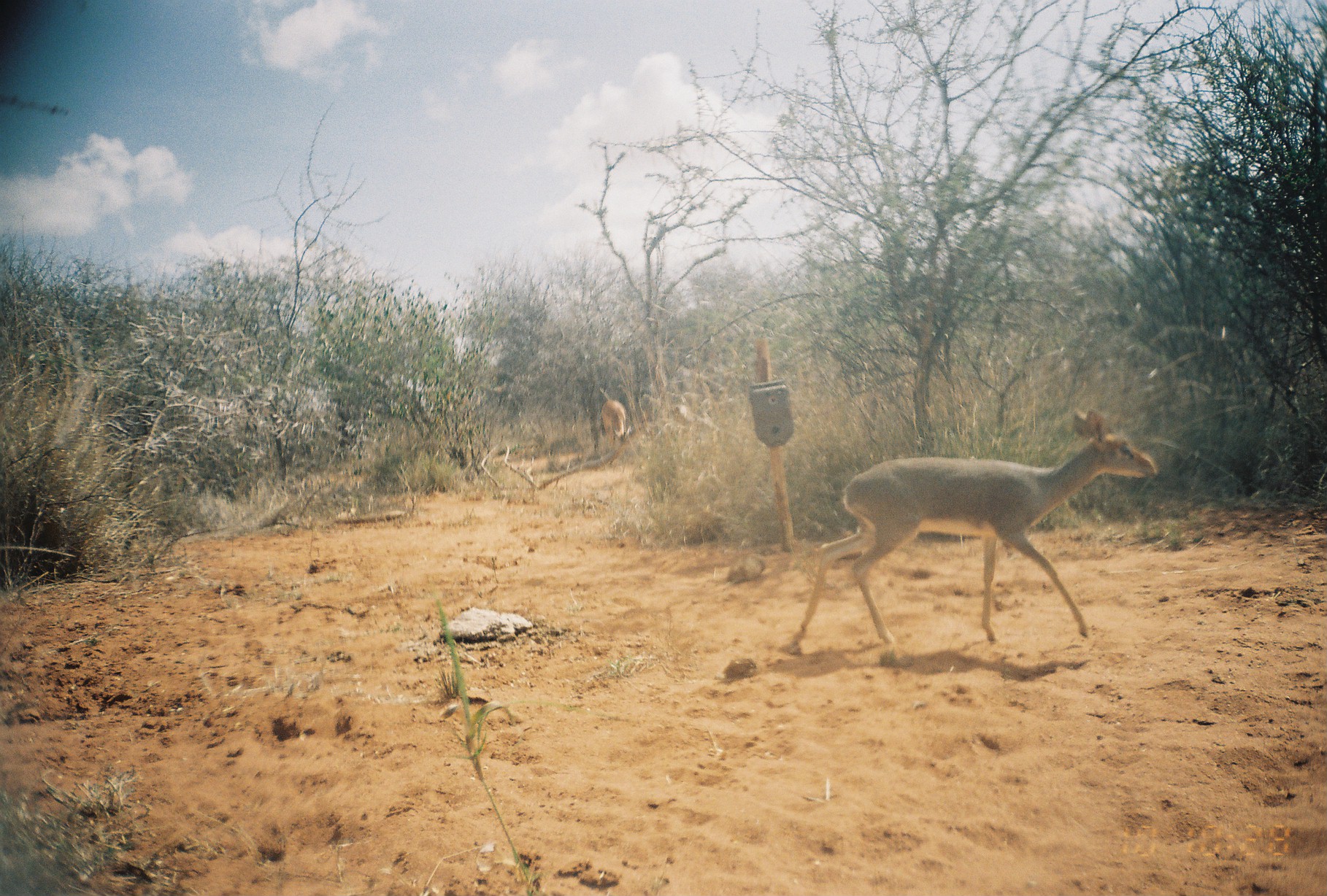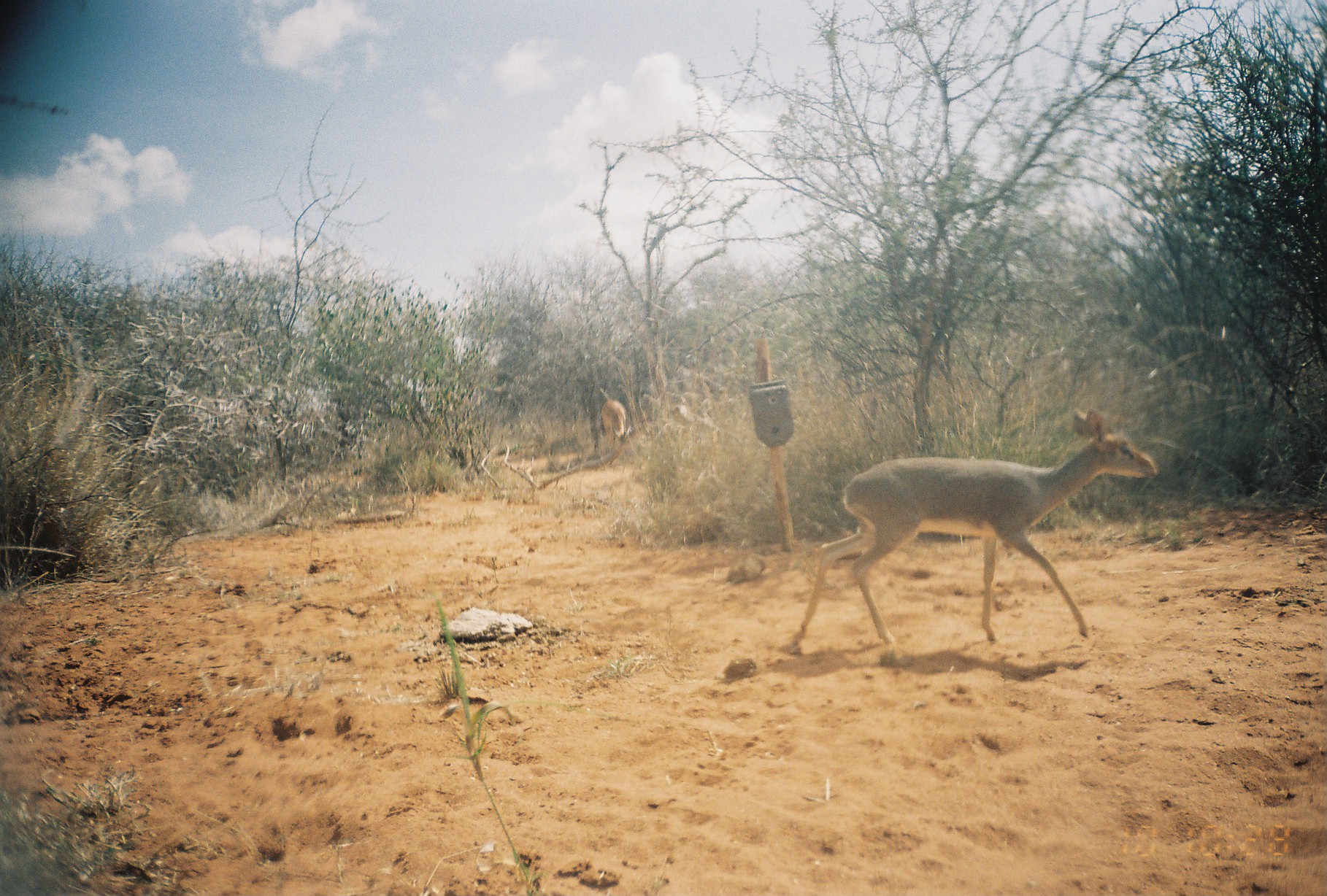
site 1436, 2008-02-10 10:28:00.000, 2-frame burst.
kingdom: Animalia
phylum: Chordata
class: Mammalia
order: Artiodactyla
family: Bovidae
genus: Madoqua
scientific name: Madoqua guentheri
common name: günther's dik-dik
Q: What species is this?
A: Madoqua guentheri (günther's dik-dik).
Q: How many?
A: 1.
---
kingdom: Animalia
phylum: Chordata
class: Mammalia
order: Artiodactyla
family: Bovidae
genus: Aepyceros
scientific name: Aepyceros melampus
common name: impala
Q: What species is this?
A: Aepyceros melampus (impala).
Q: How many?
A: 1.